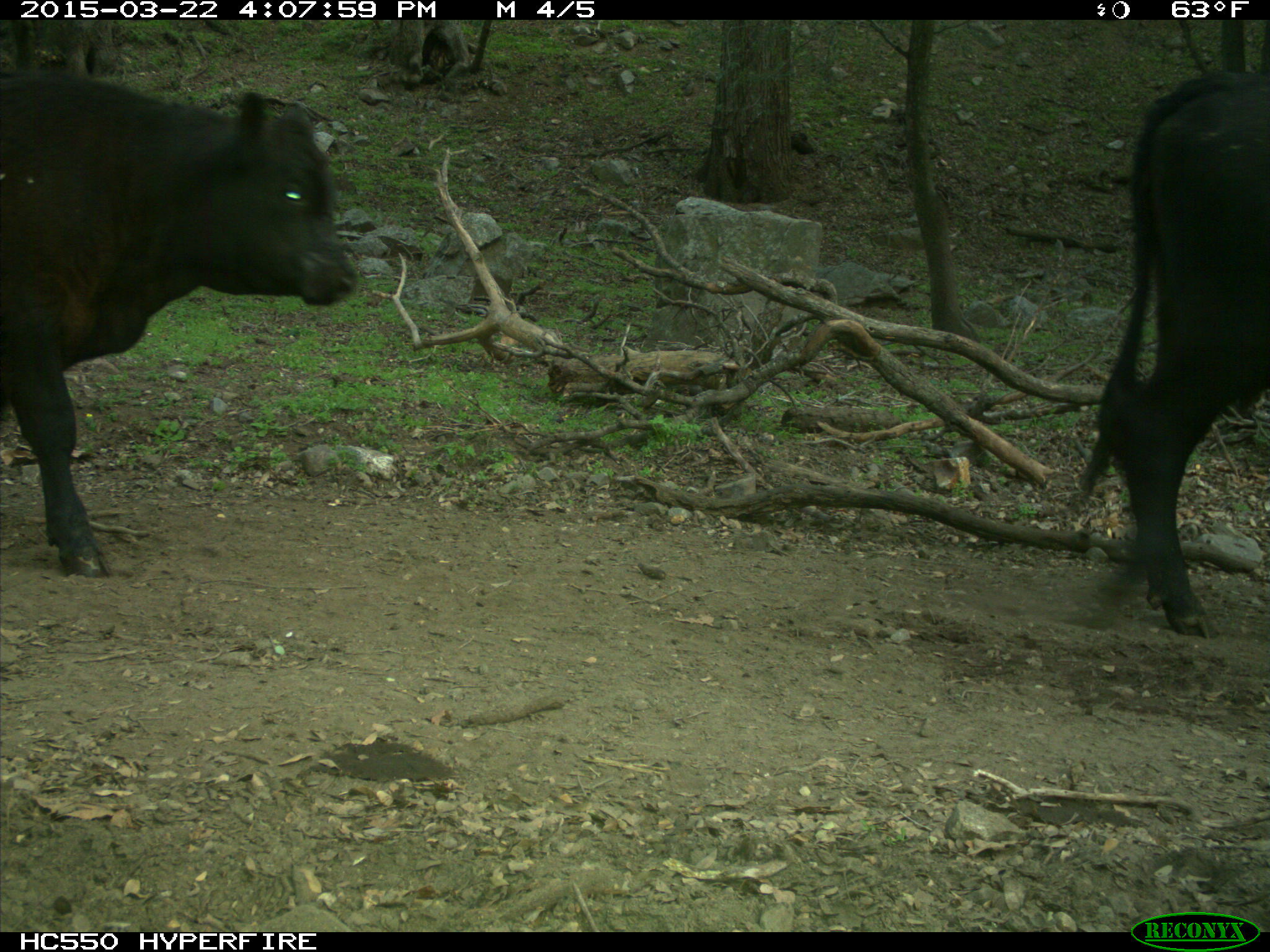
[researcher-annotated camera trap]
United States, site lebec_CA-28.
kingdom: Animalia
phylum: Chordata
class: Mammalia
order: Artiodactyla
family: Bovidae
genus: Bos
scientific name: Bos taurus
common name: domestic cow